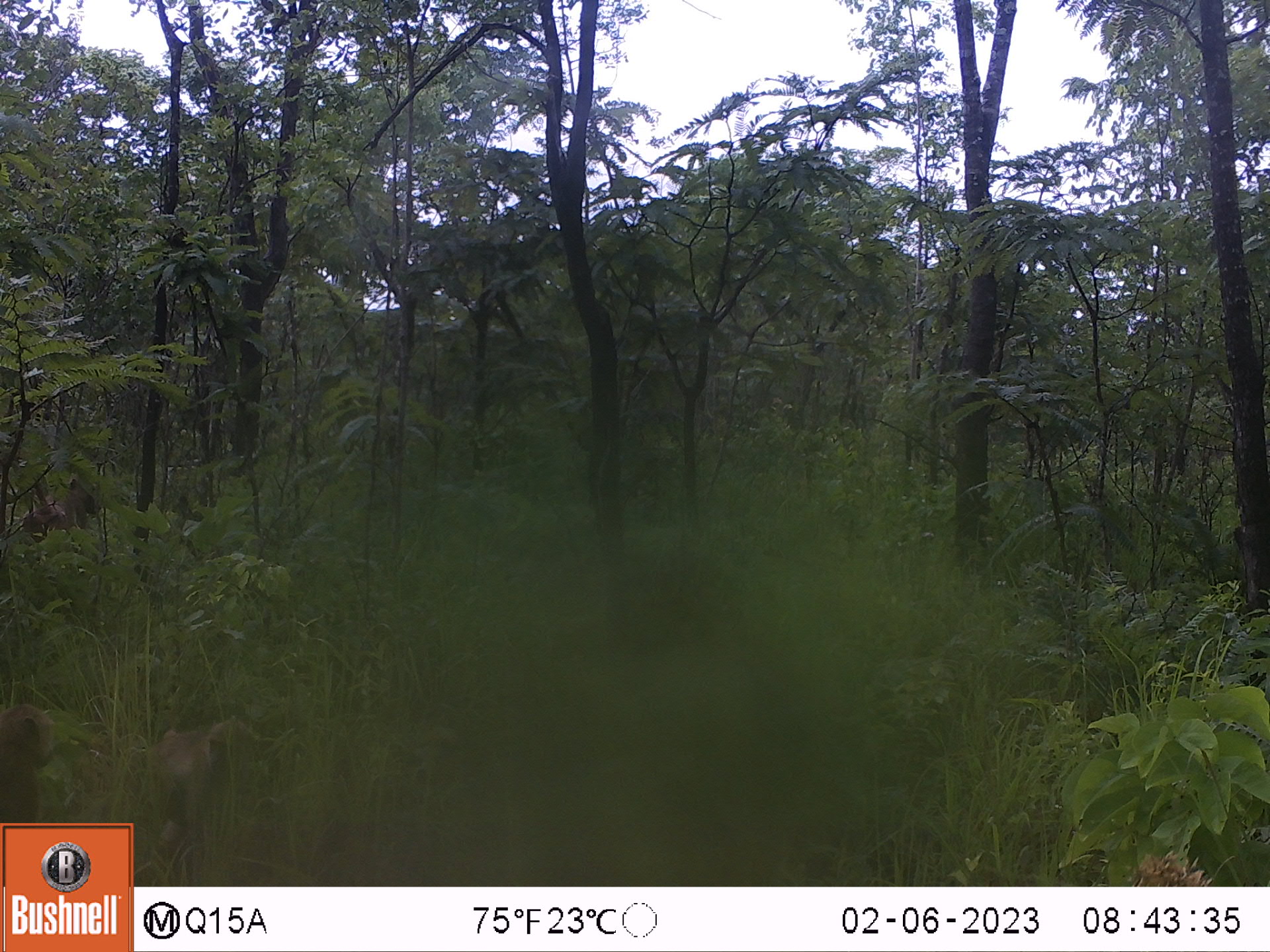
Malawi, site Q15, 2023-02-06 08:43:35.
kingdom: Animalia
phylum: Chordata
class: Mammalia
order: Primates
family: Cercopithecidae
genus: Papio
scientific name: Papio cynocephalus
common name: yellow baboon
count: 2